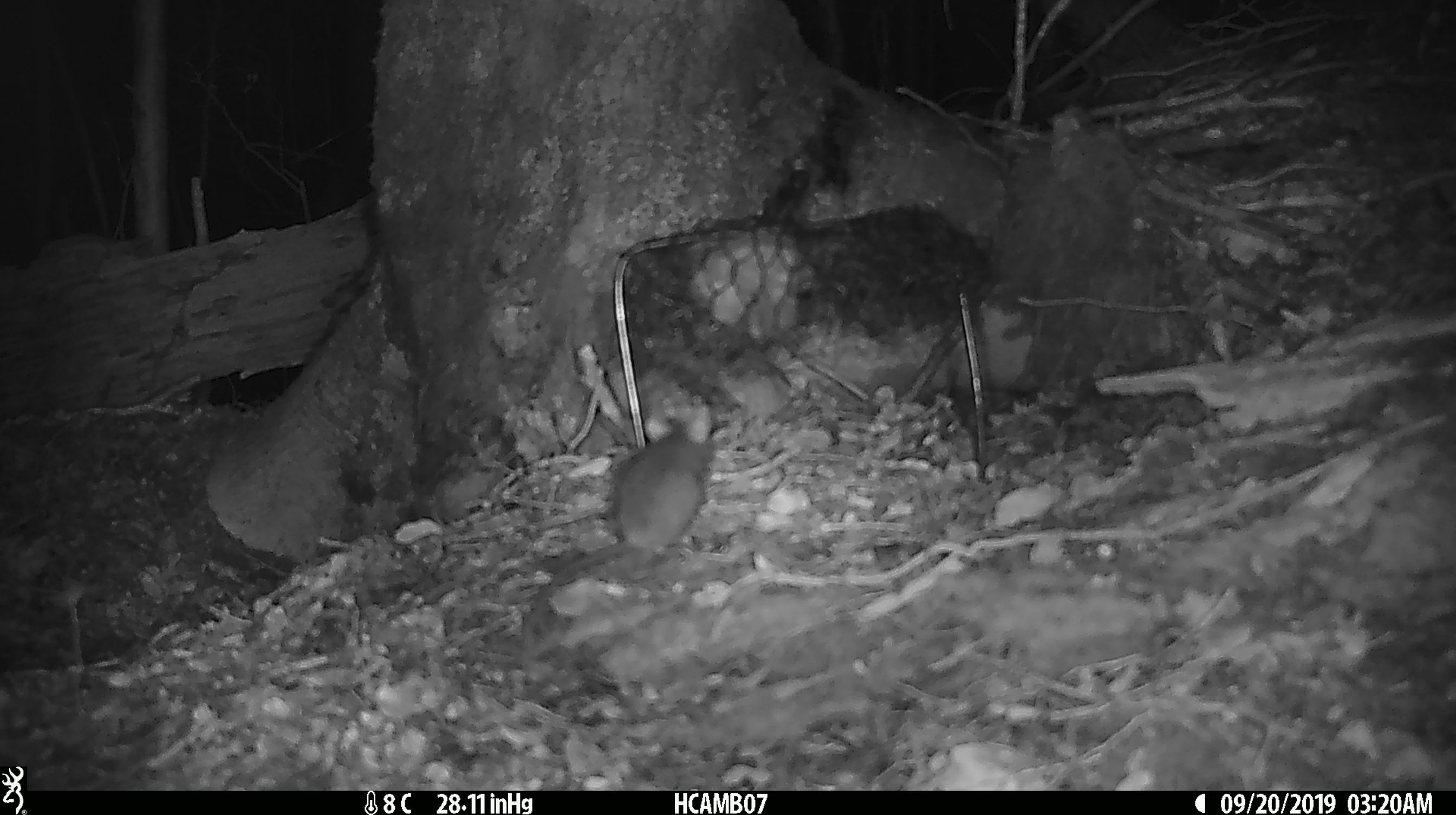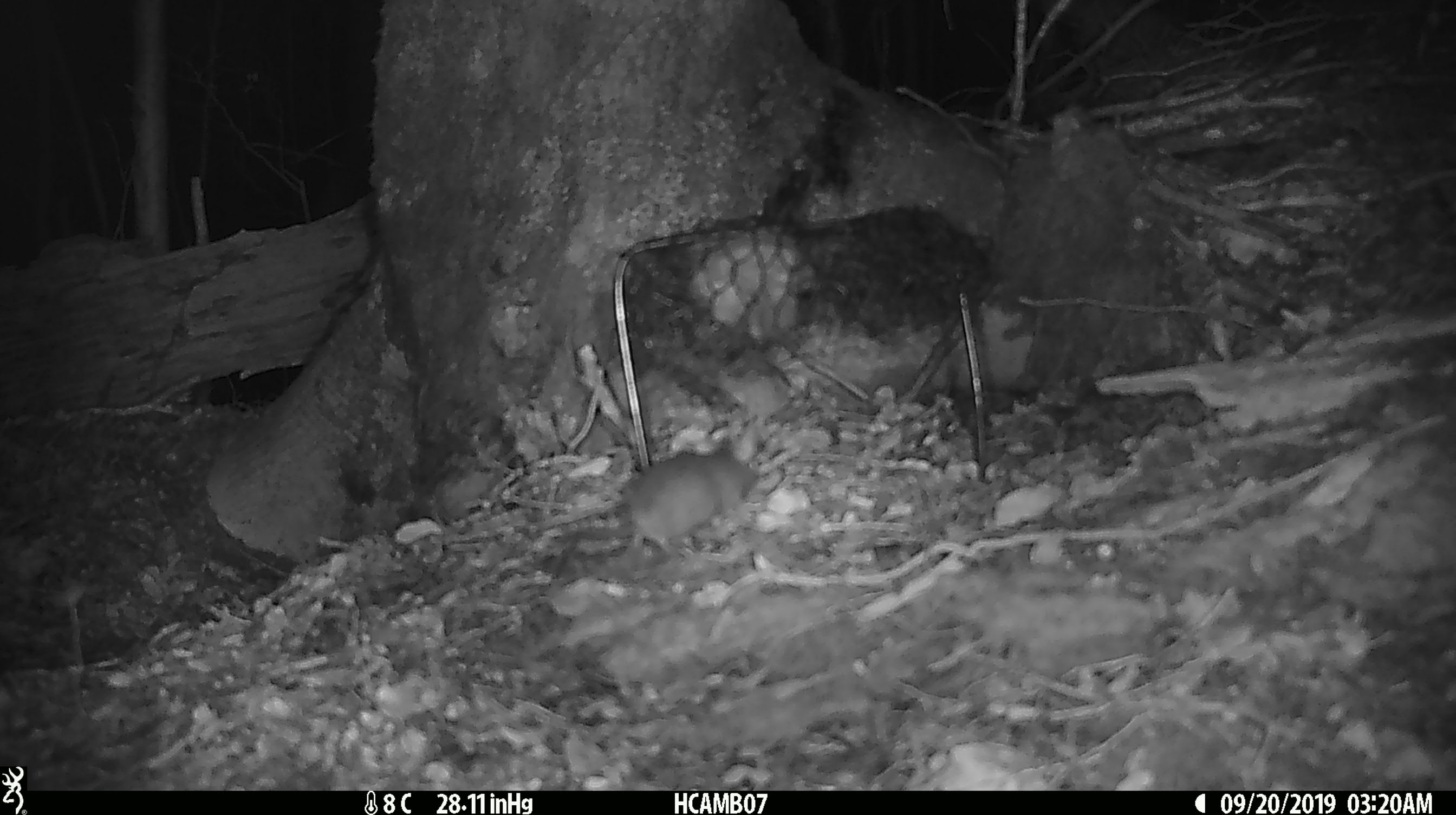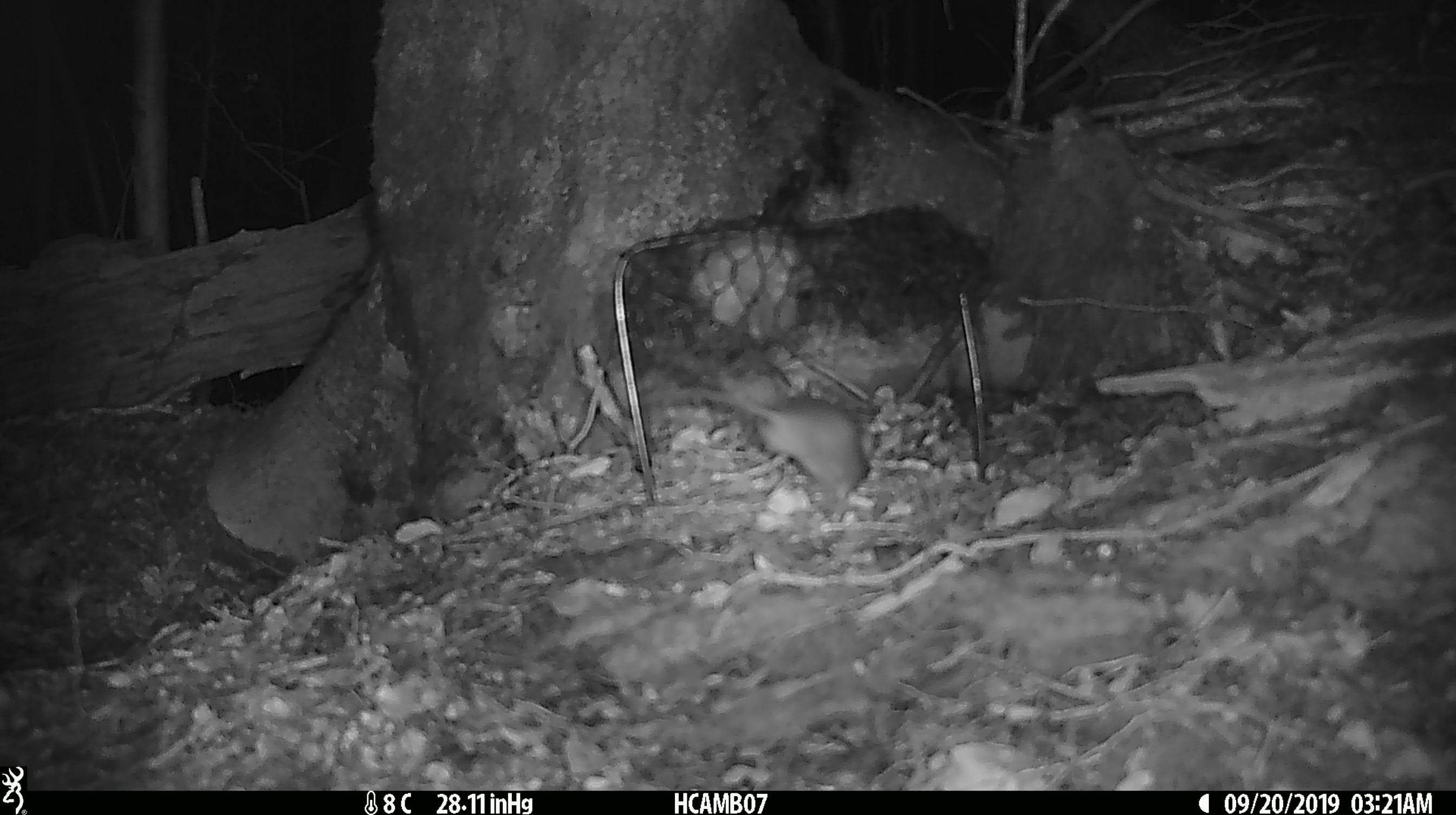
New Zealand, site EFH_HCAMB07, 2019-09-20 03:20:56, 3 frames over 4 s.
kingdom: Animalia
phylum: Chordata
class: Mammalia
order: Rodentia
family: Muridae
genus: Mus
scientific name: Mus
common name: mouse